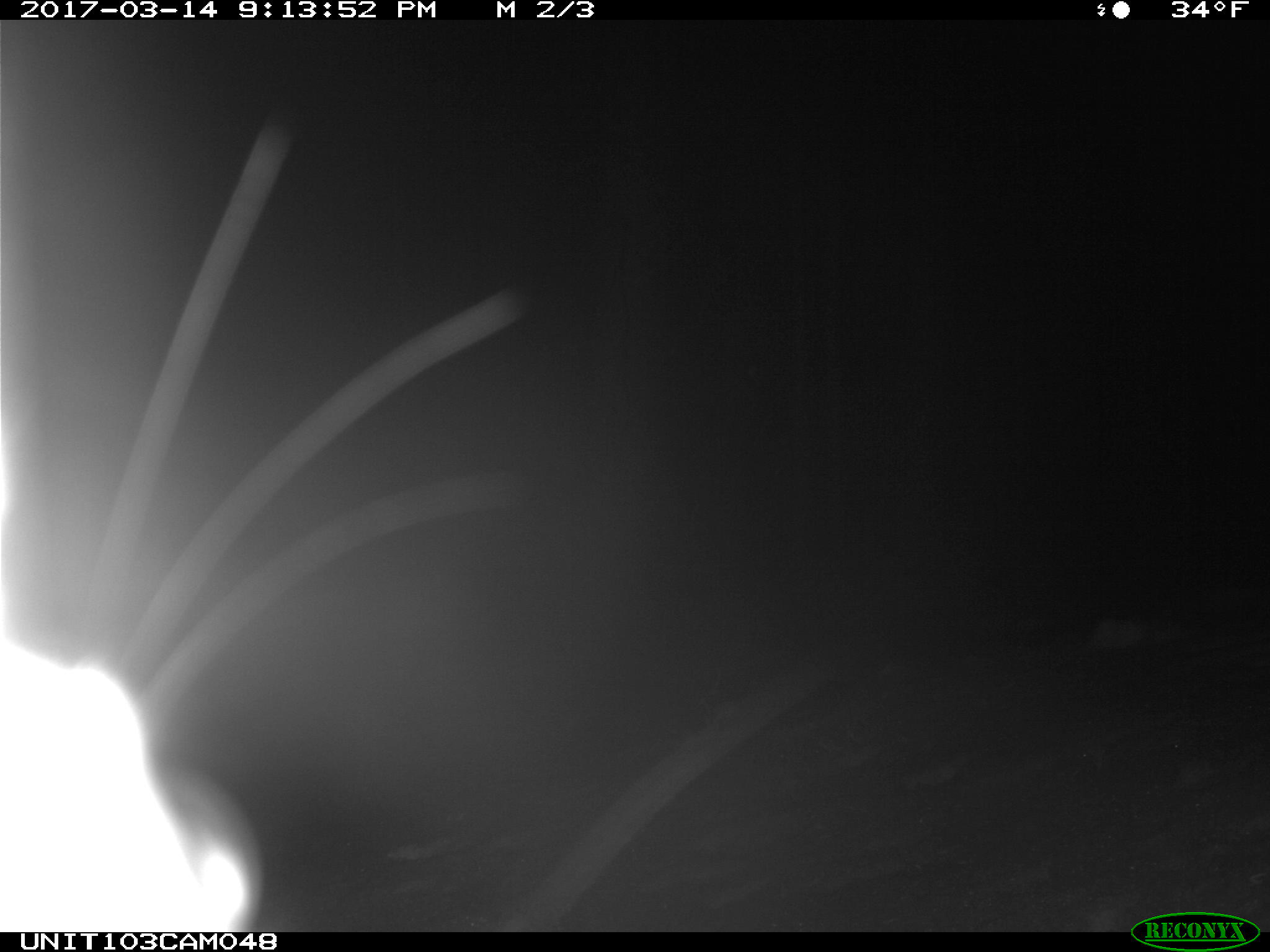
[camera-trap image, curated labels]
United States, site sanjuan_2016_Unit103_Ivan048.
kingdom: Animalia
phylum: Chordata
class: Mammalia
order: Lagomorpha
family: Leporidae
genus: Lepus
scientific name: Lepus americanus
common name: snowshoe hare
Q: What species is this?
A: Lepus americanus (snowshoe hare).